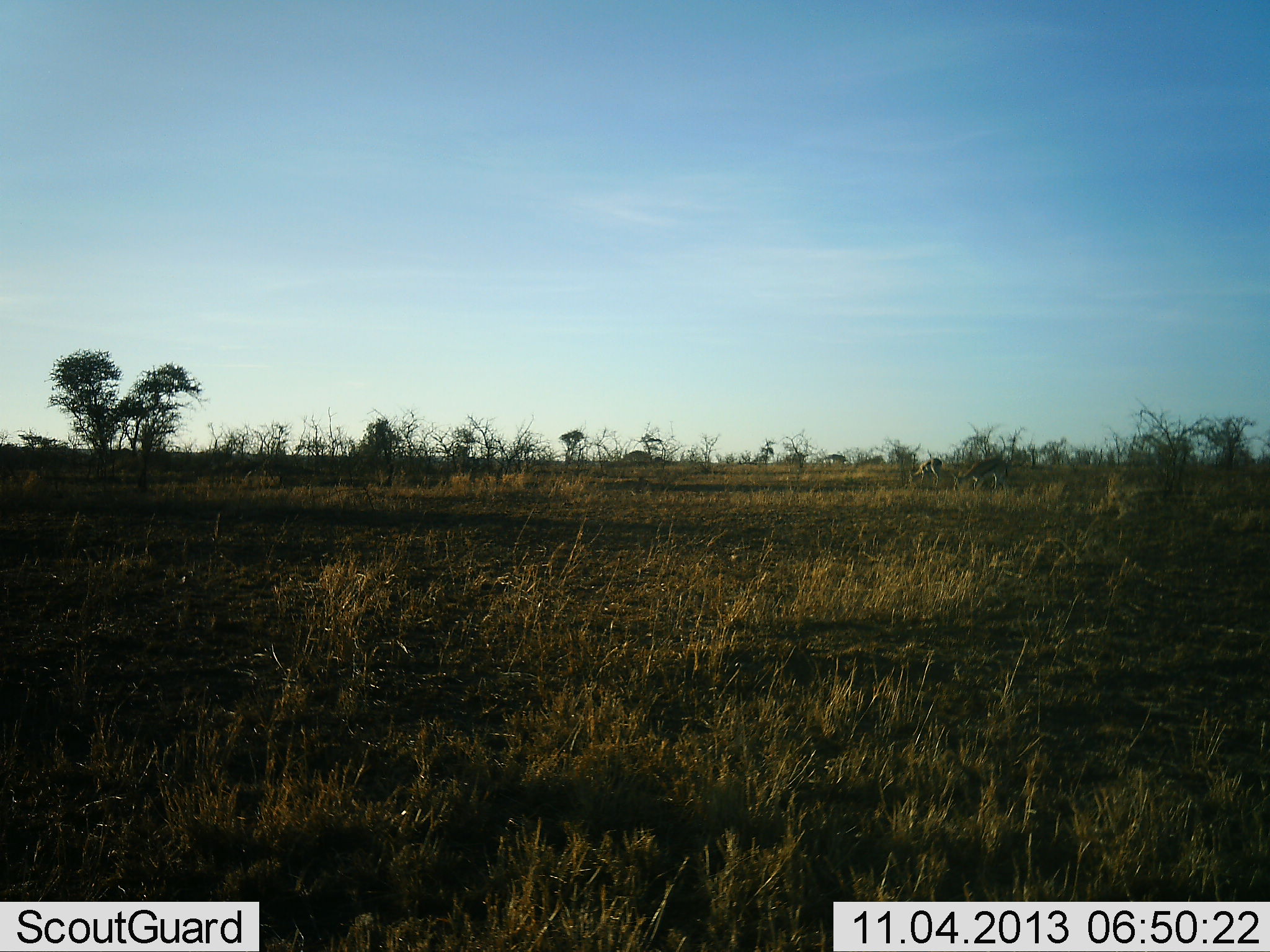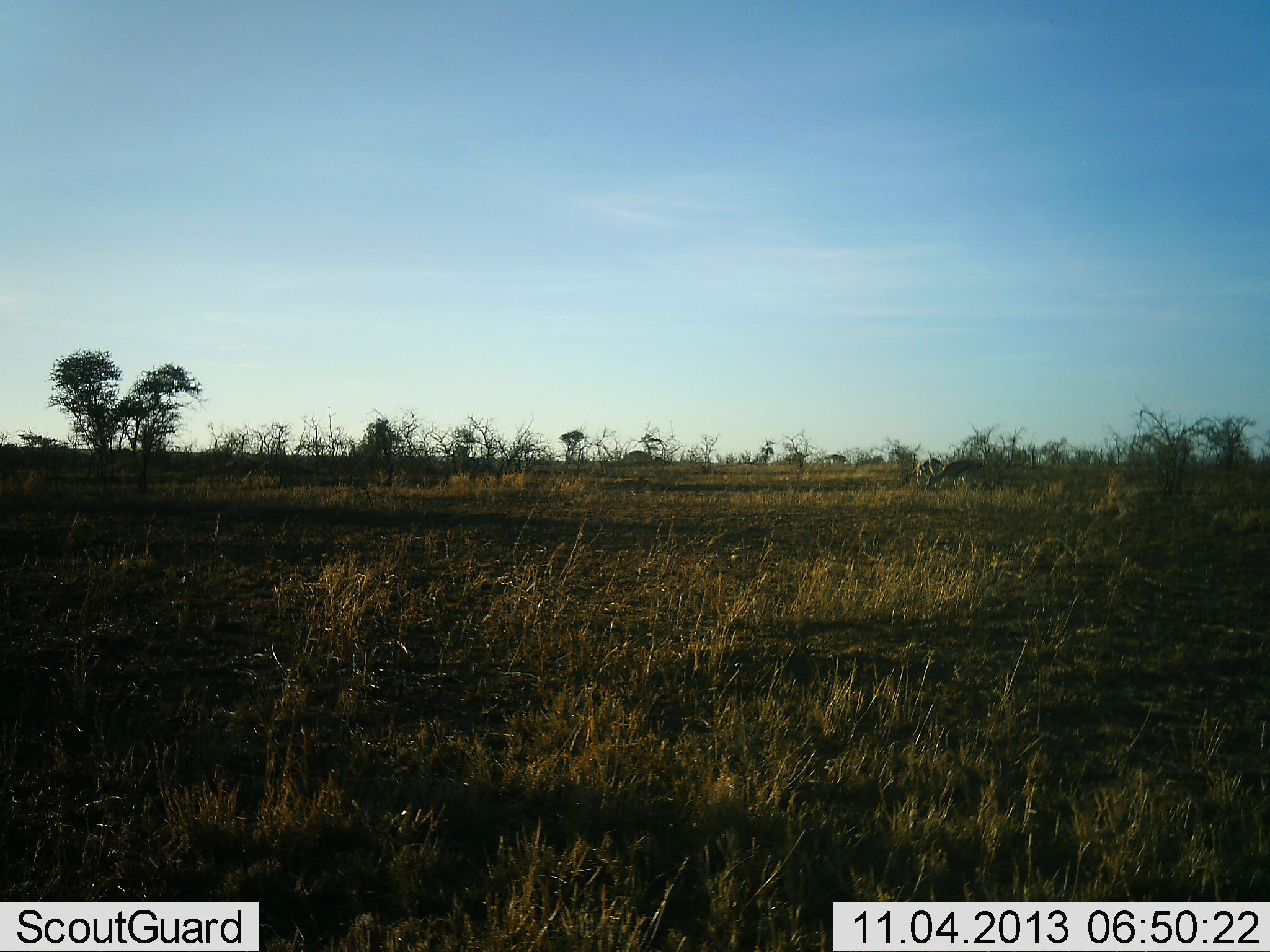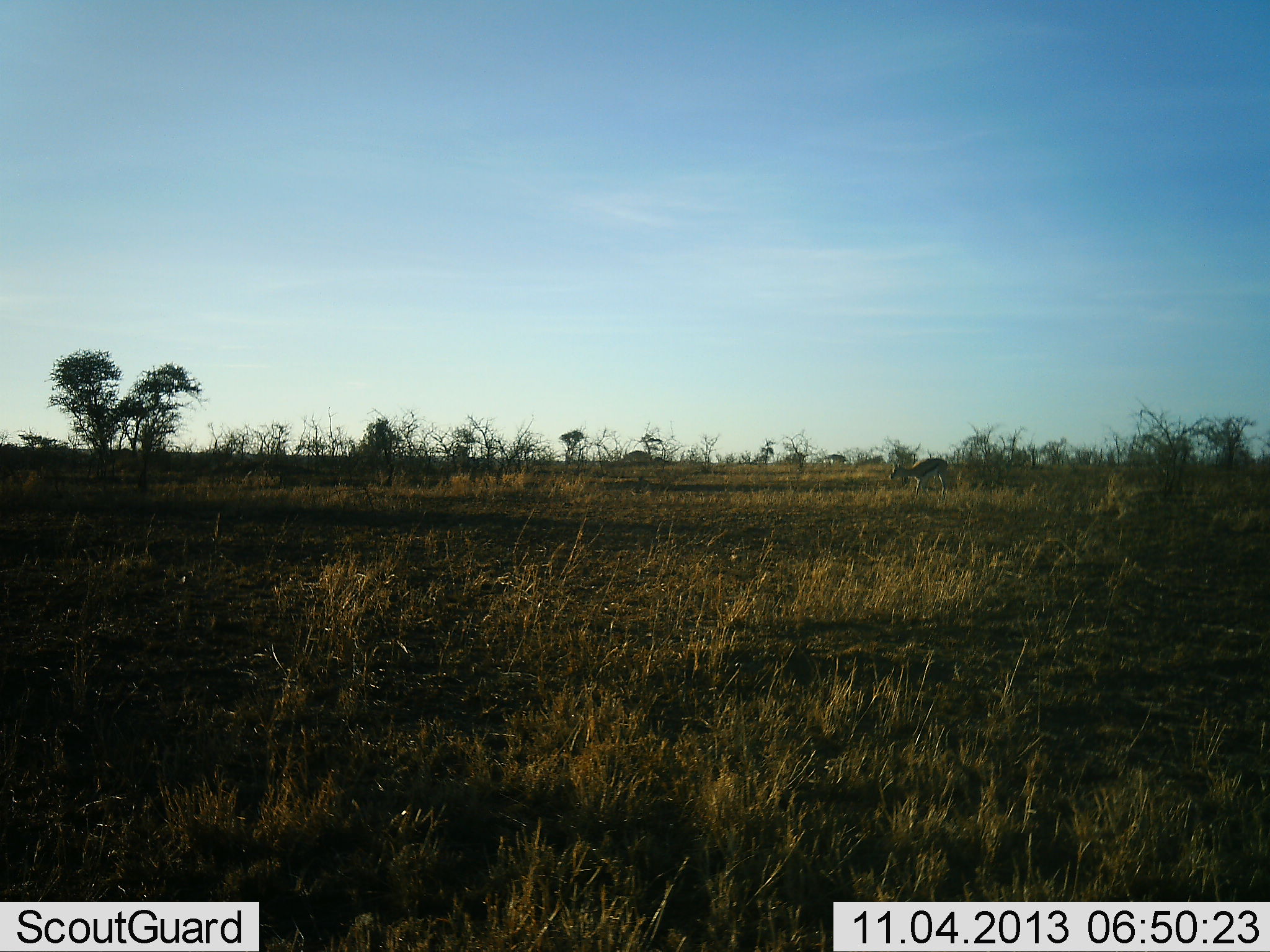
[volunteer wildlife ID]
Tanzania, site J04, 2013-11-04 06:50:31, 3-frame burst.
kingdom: Animalia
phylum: Chordata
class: Mammalia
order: Artiodactyla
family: Bovidae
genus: Eudorcas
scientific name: Eudorcas thomsonii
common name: thomson's gazelle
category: gazellethomsons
Gazellethomsons (thomson's gazelle) (Eudorcas thomsonii), count 2. Behavior (volunteer vote fractions): standing 6%, resting 0%, moving 75%, interacting 0%. Young present (vote fraction): 0%. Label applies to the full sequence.